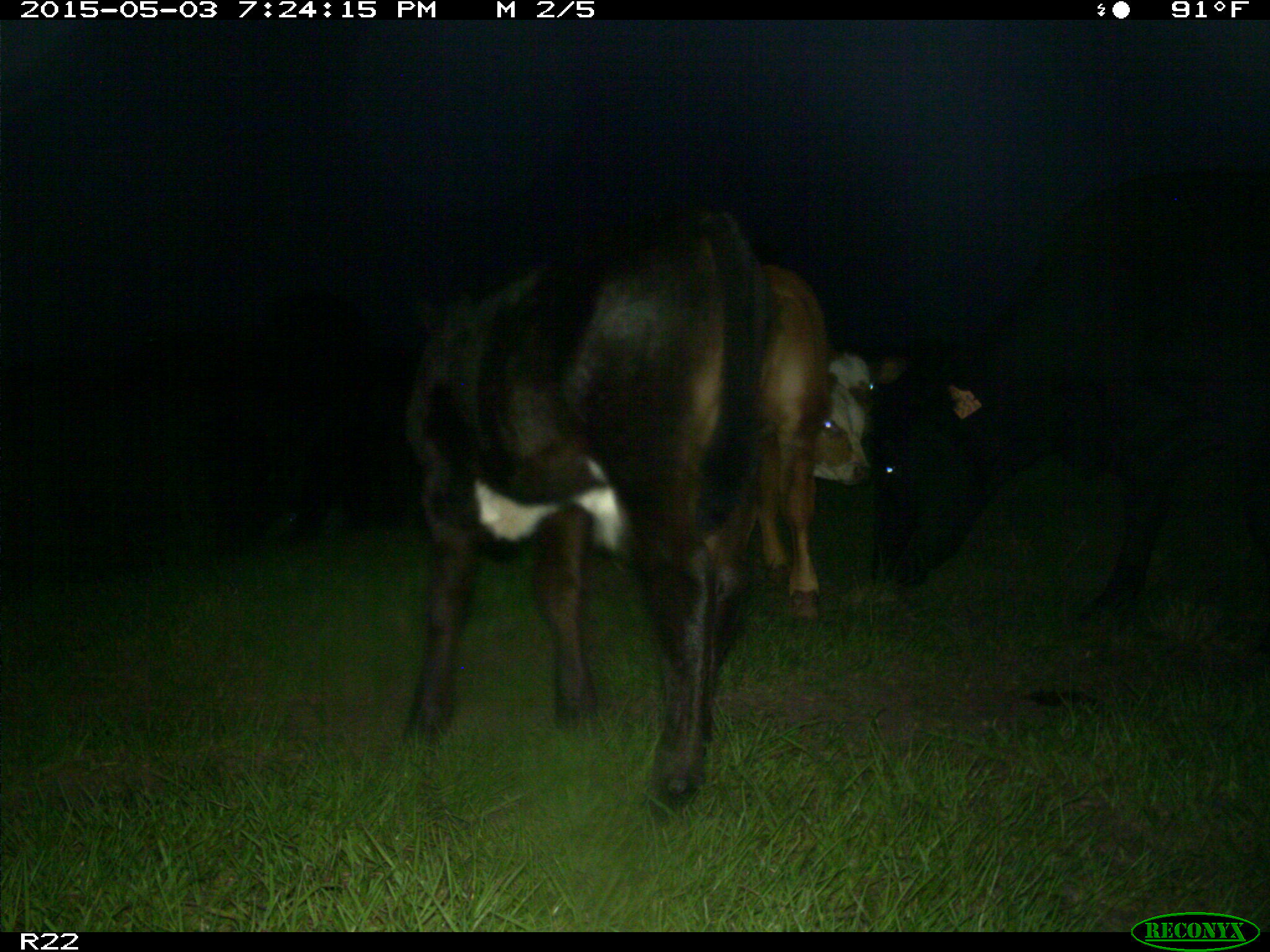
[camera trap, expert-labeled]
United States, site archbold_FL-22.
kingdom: Animalia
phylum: Chordata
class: Mammalia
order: Artiodactyla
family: Bovidae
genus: Bos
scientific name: Bos taurus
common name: domestic cow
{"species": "Bos taurus (domestic cow)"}